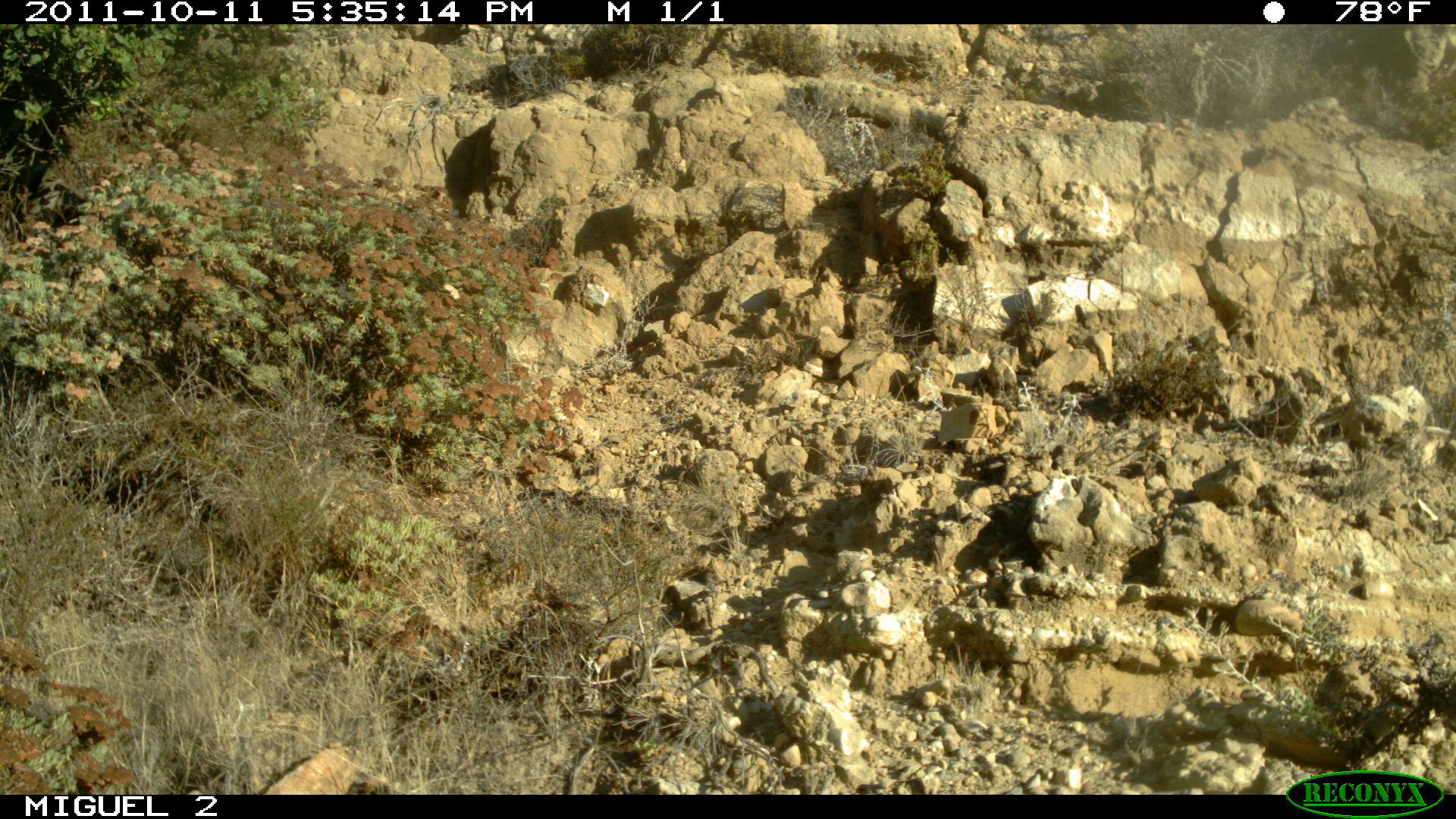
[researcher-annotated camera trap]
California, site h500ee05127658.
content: no animal present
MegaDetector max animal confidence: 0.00